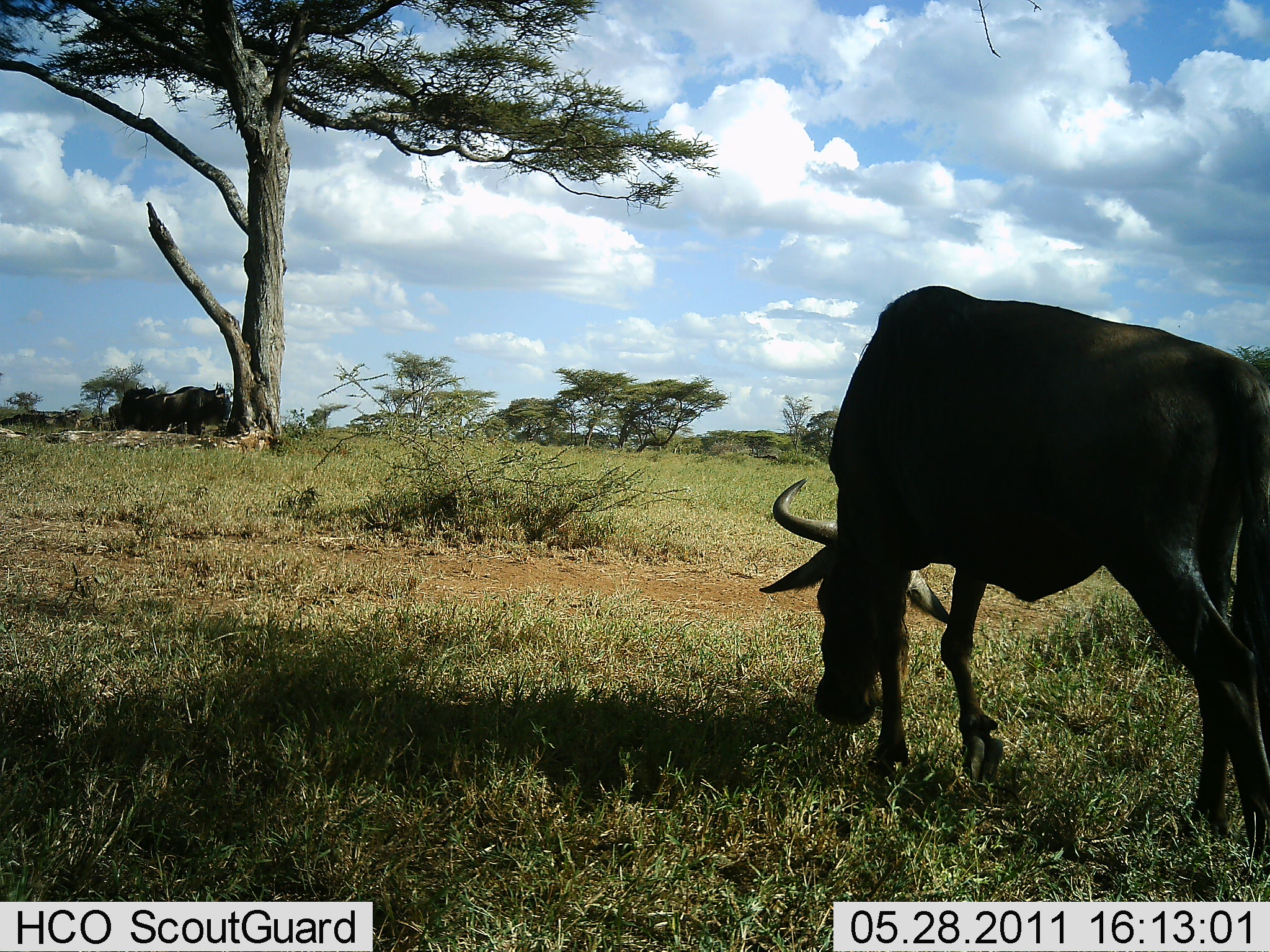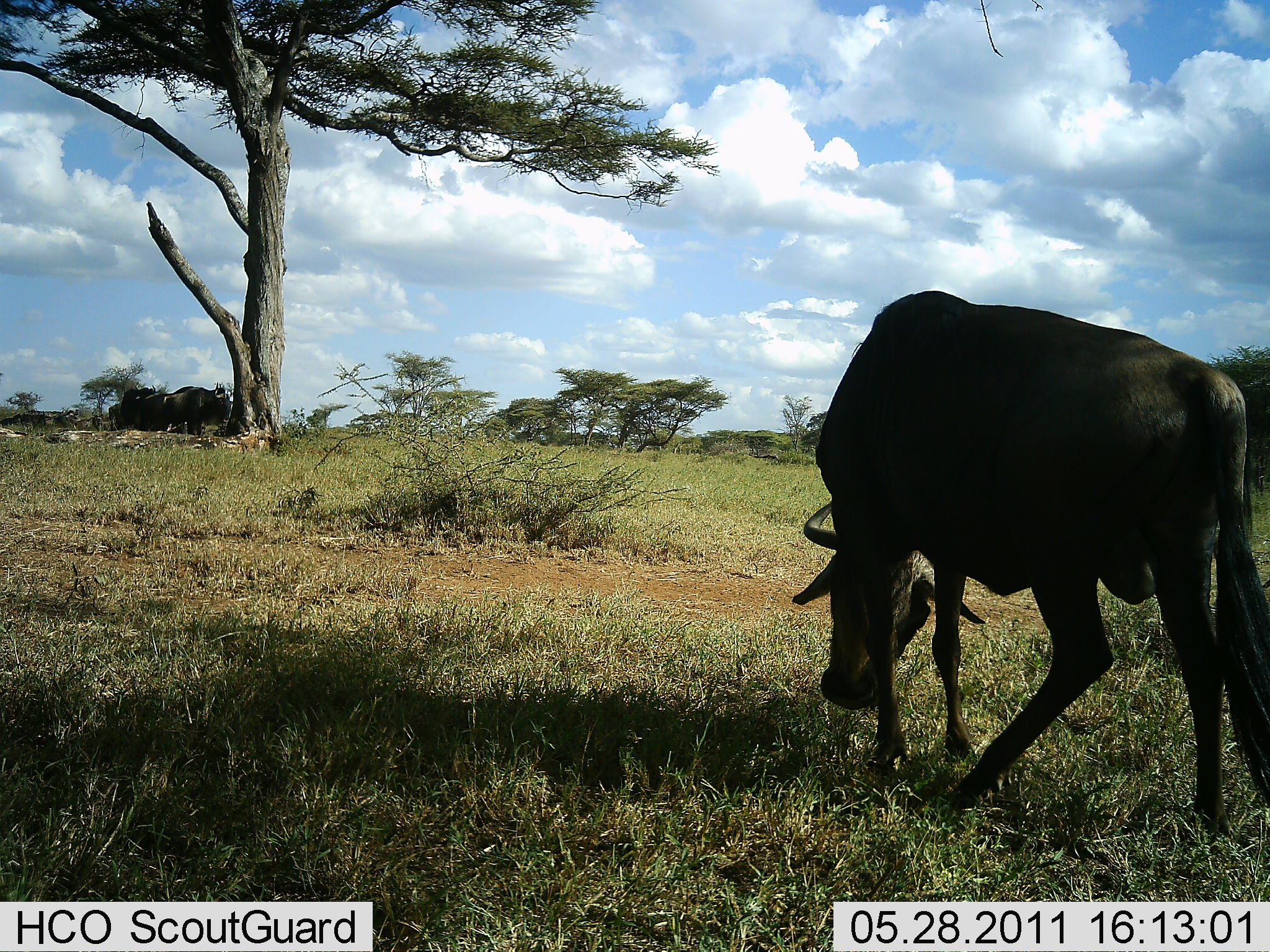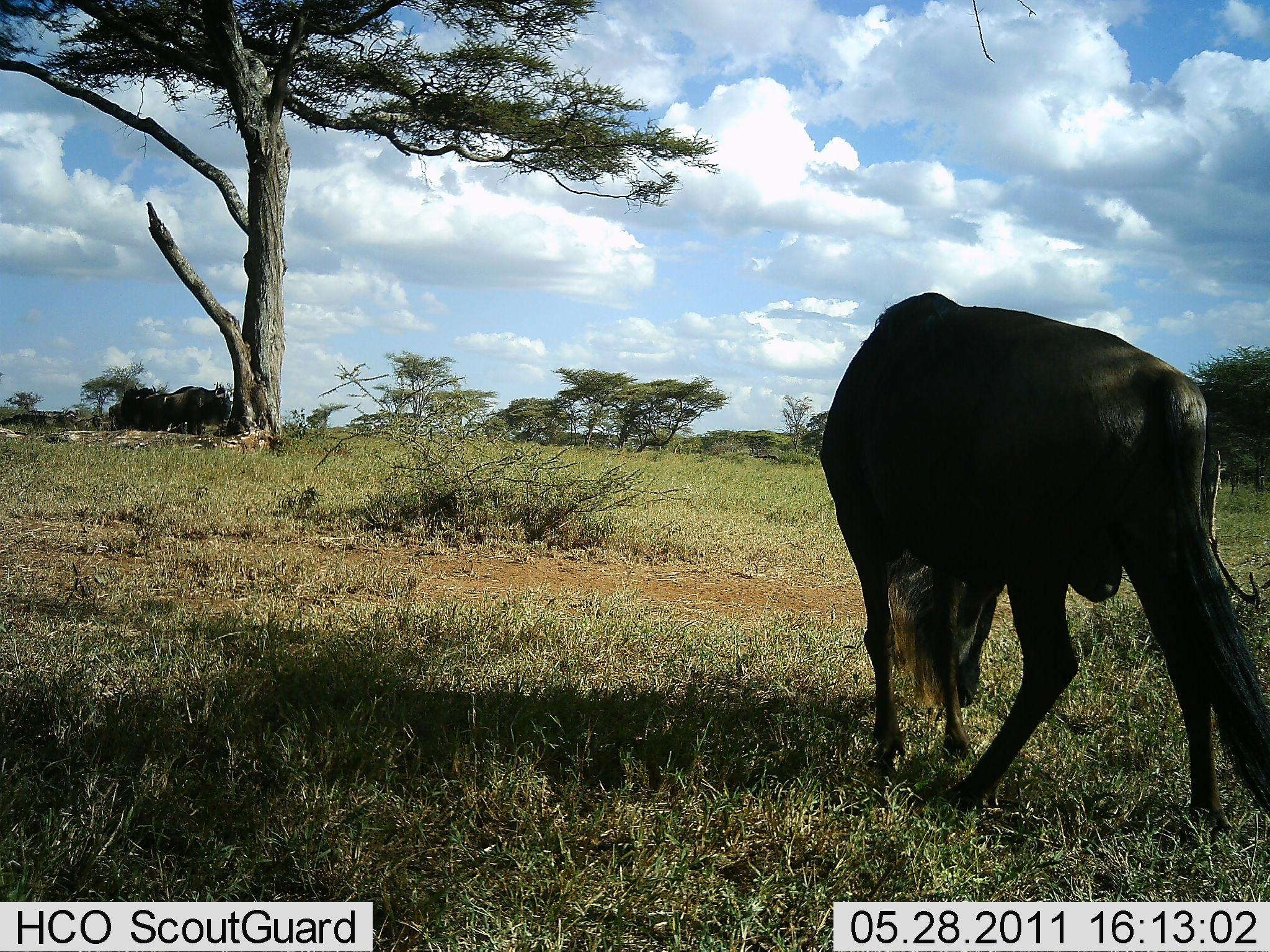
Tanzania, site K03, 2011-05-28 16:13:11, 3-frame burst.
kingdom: Animalia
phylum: Chordata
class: Mammalia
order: Artiodactyla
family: Bovidae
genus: Connochaetes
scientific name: Connochaetes taurinus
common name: blue wildebeest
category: wildebeest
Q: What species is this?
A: Wildebeest (blue wildebeest) (Connochaetes taurinus).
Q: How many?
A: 1.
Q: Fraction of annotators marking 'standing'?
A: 31%.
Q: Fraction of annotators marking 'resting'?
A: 15%.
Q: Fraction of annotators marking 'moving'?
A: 23%.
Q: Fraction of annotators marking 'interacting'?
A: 0%.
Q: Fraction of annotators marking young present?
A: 0%.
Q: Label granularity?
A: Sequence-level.